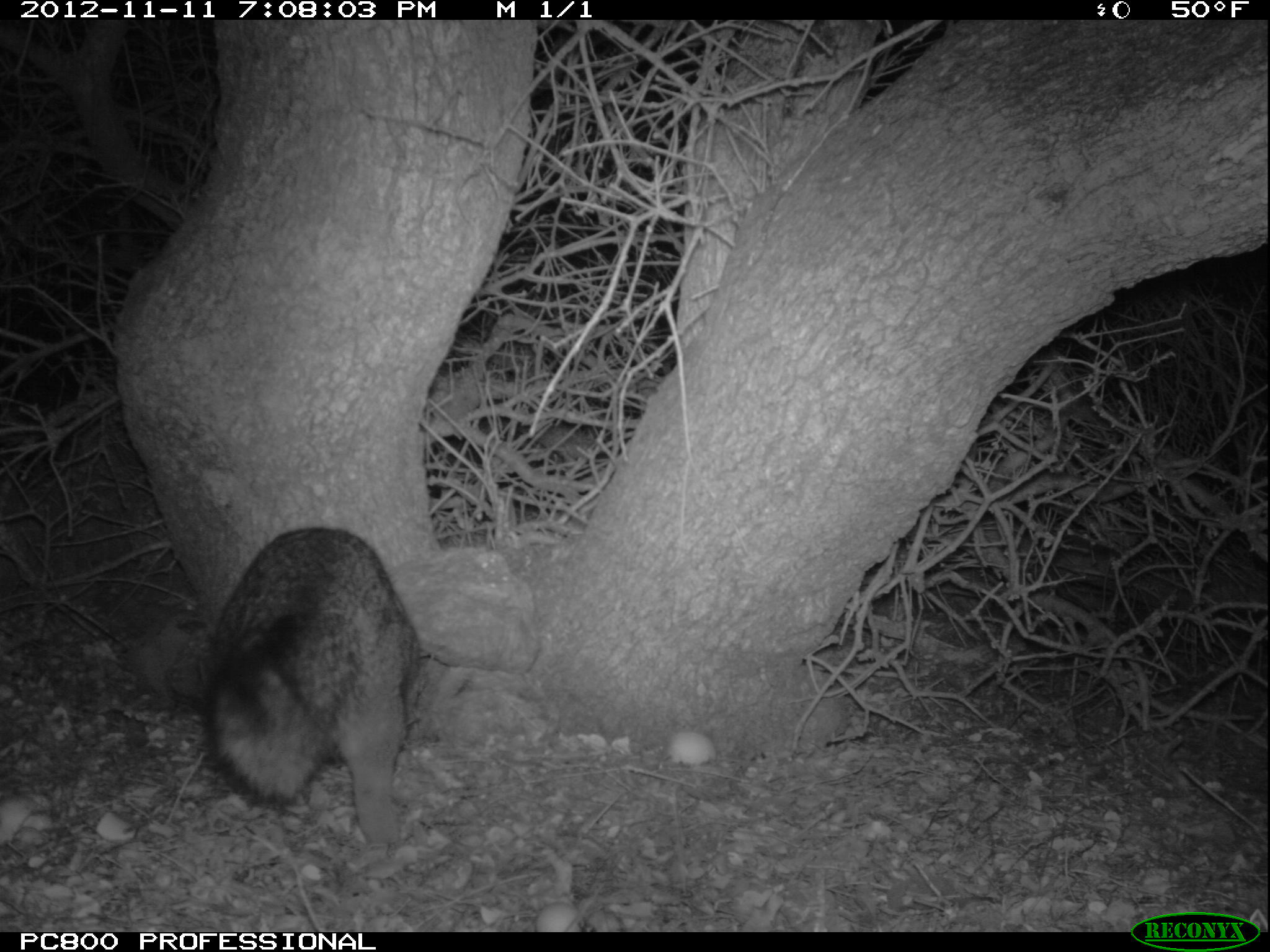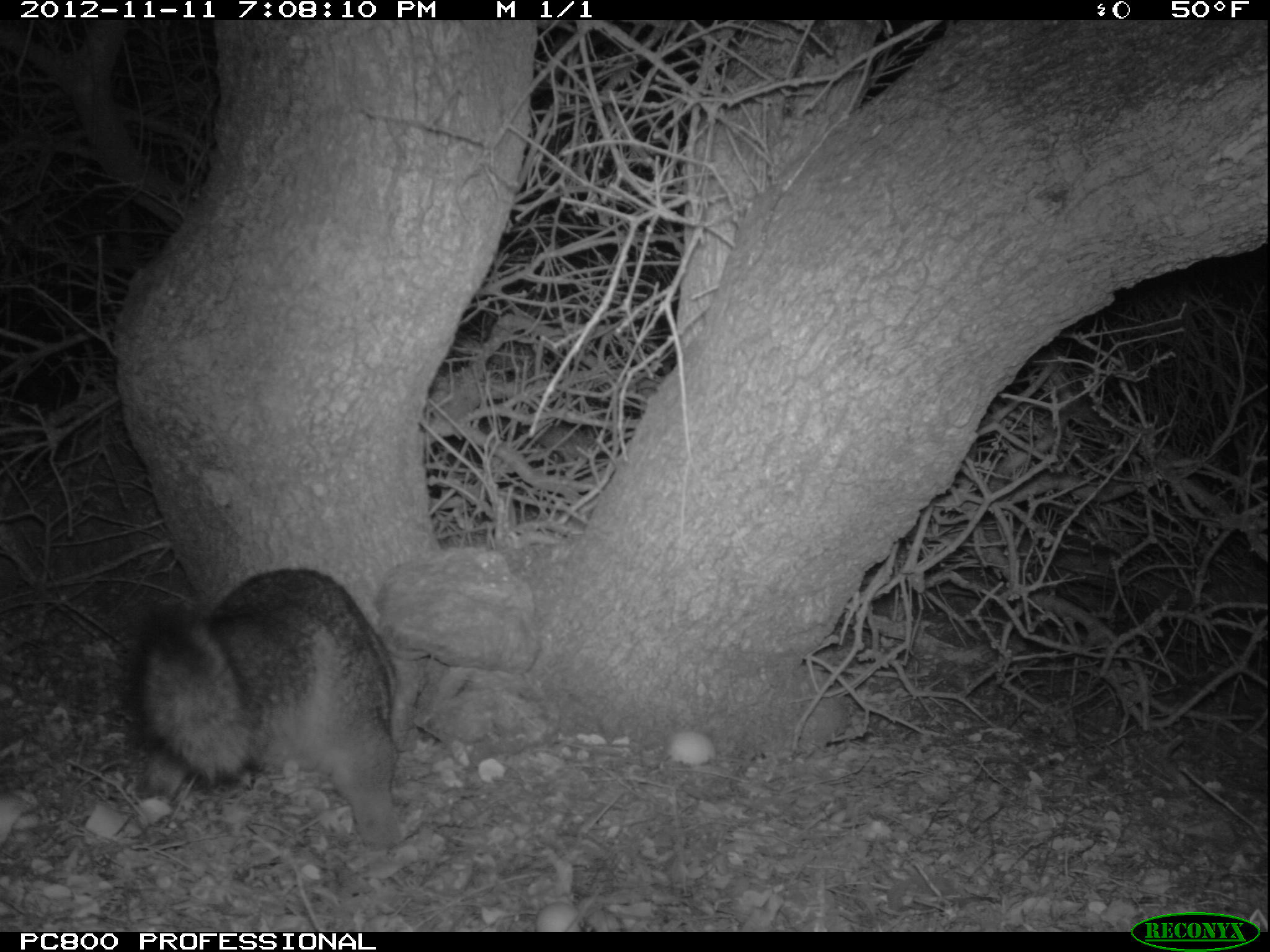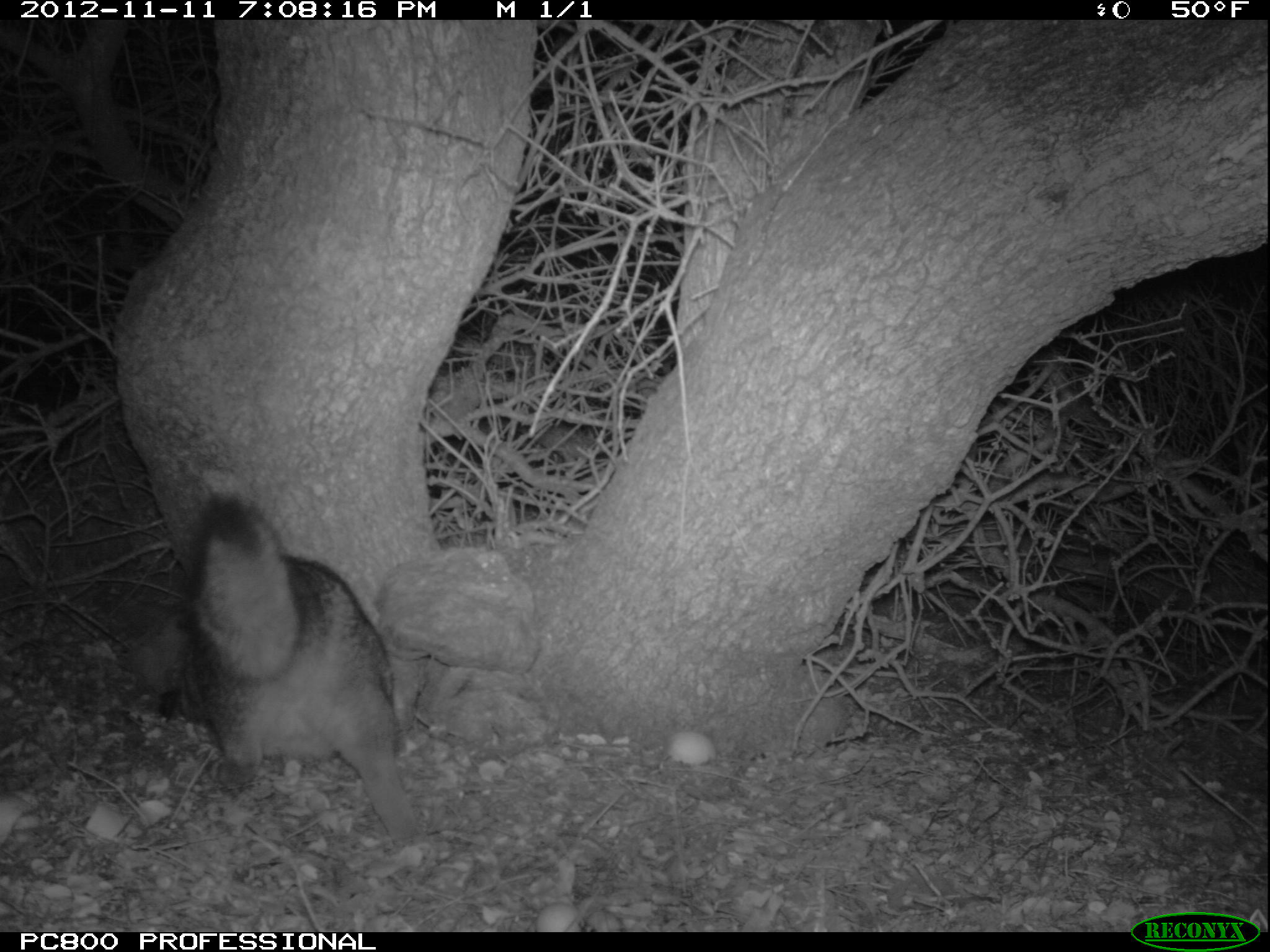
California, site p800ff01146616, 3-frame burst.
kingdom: Animalia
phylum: Chordata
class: Mammalia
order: Carnivora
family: Canidae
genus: Urocyon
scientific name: Urocyon littoralis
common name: island fox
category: fox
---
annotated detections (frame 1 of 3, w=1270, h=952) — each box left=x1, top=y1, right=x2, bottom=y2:
fox: left=203, top=524, right=432, bottom=848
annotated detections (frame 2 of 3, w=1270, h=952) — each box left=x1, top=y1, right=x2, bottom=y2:
fox: left=127, top=568, right=403, bottom=855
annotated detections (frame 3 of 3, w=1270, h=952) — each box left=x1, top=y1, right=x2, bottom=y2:
fox: left=158, top=489, right=432, bottom=863